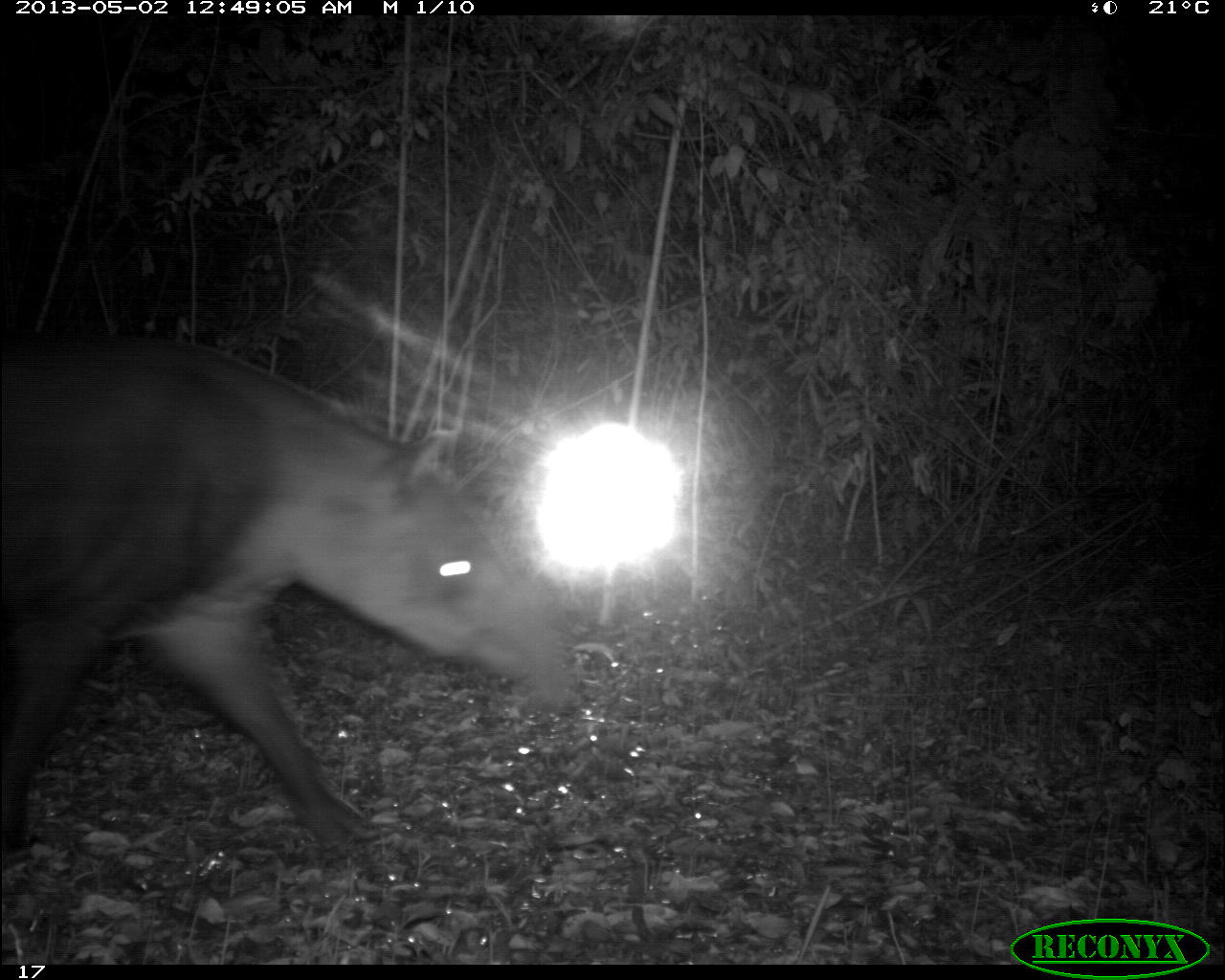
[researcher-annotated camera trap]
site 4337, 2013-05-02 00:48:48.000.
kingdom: Animalia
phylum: Chordata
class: Mammalia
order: Perissodactyla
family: Tapiridae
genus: Tapirus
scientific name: Tapirus bairdii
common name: baird's tapir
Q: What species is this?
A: Tapirus bairdii (baird's tapir).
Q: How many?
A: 1.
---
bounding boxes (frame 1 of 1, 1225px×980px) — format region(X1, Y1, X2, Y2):
tapirus bairdii: region(0, 324, 574, 861)